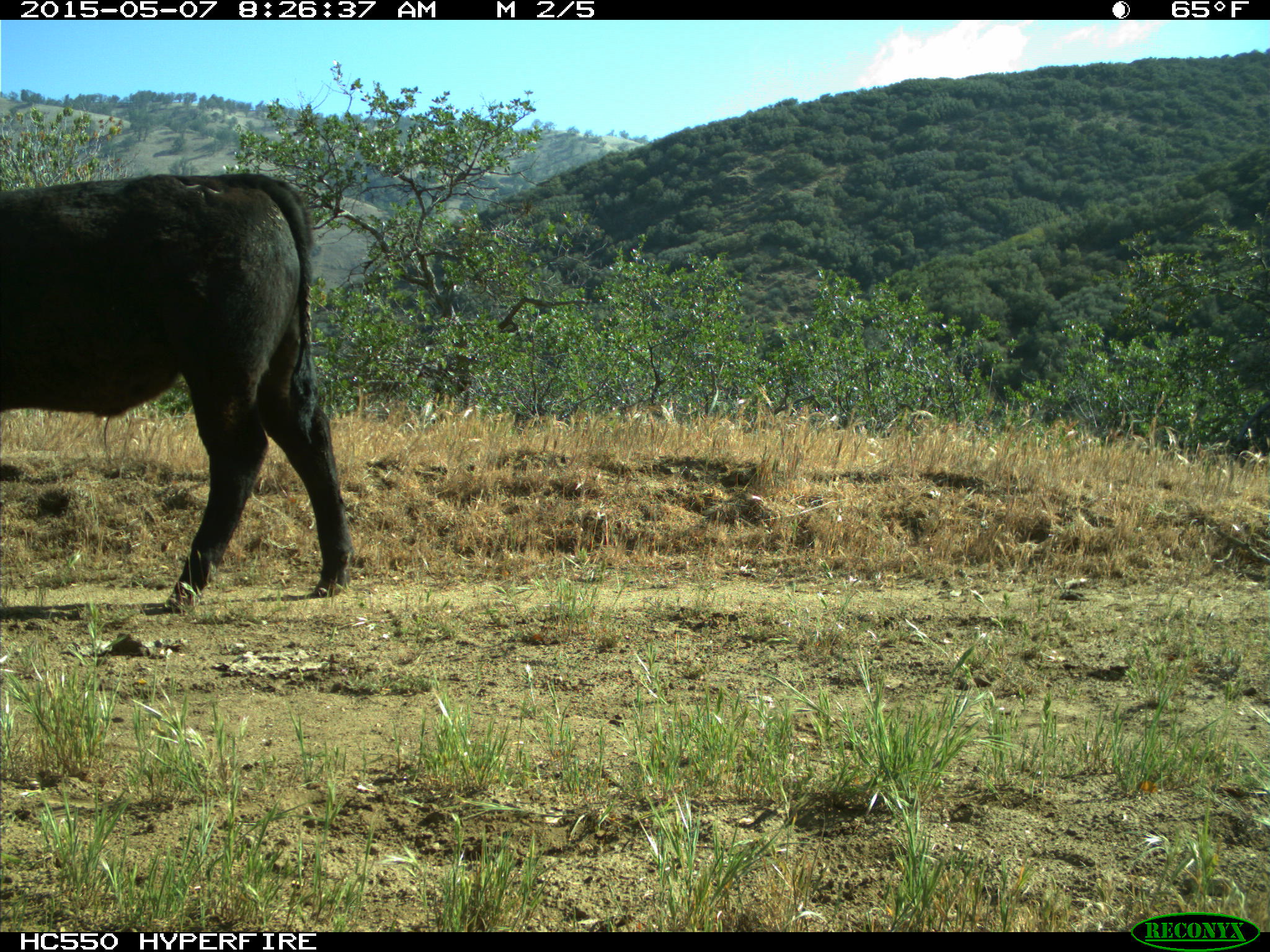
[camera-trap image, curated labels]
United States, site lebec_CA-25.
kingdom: Animalia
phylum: Chordata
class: Mammalia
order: Artiodactyla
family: Bovidae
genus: Bos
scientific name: Bos taurus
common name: domestic cow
Bos taurus (domestic cow).